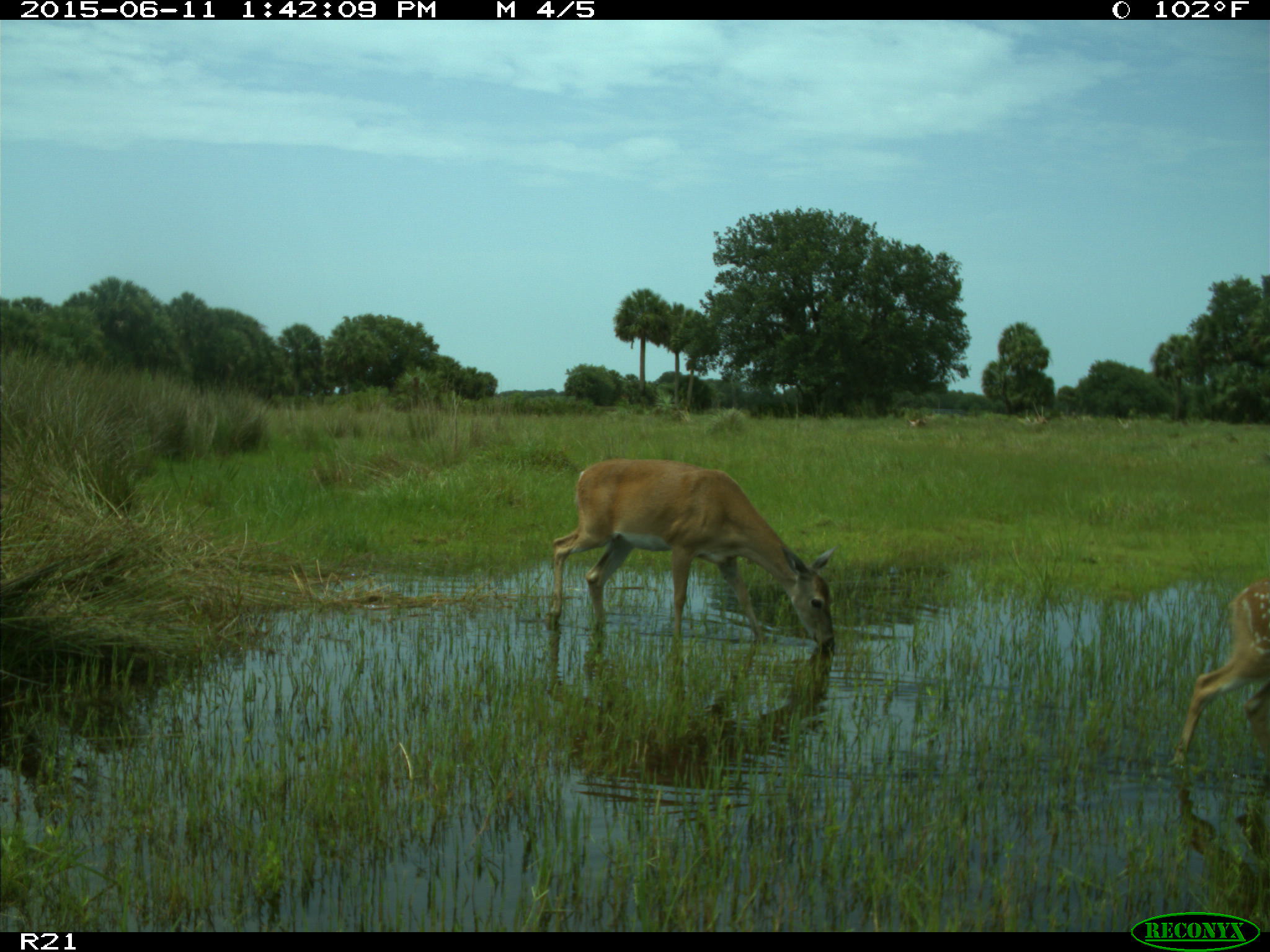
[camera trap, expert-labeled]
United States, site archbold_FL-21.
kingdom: Animalia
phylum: Chordata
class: Mammalia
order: Artiodactyla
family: Cervidae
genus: Odocoileus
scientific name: Odocoileus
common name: deer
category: unidentified deer